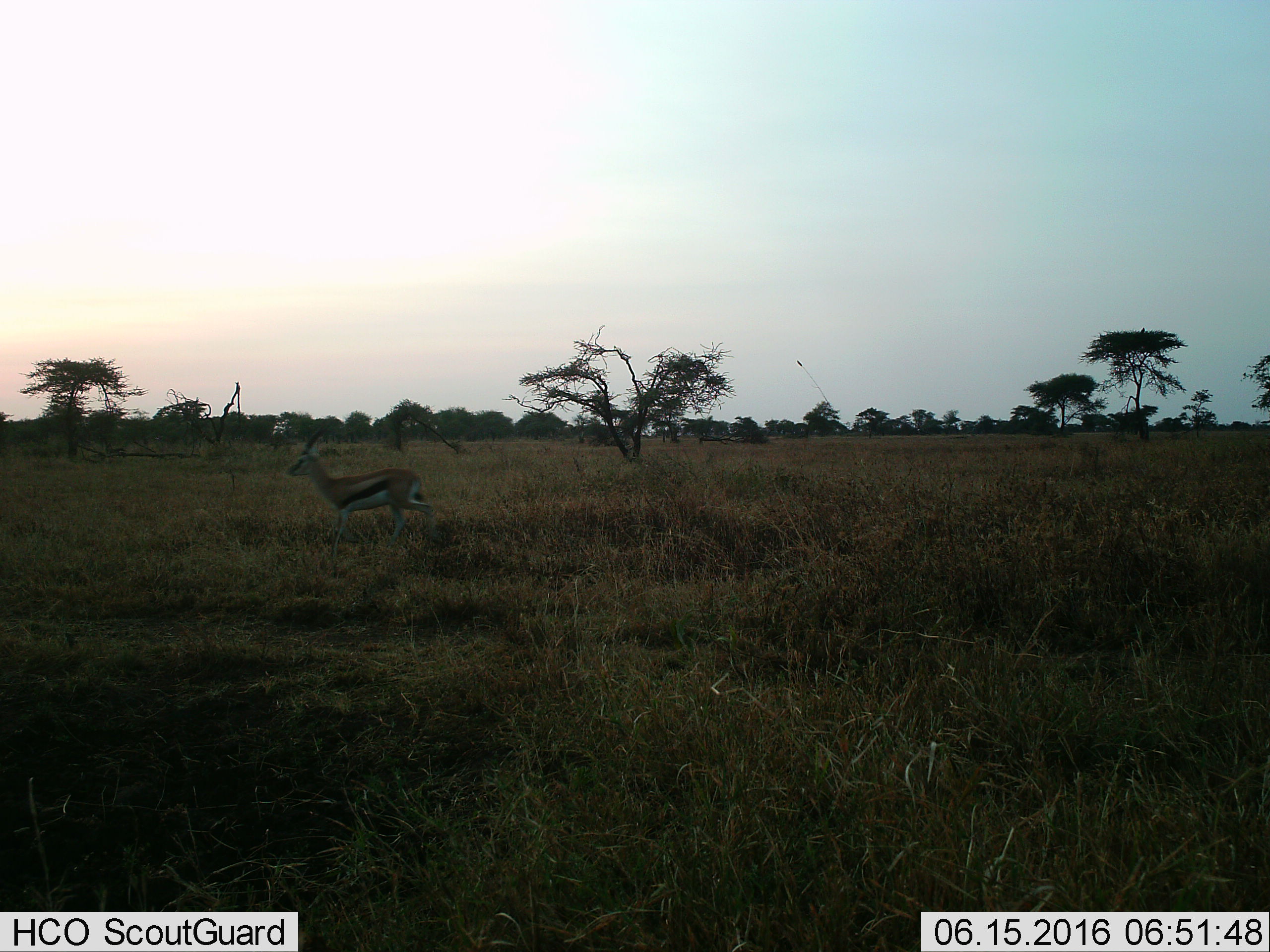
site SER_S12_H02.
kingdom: Animalia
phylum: Chordata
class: Mammalia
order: Artiodactyla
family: Bovidae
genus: Eudorcas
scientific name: Eudorcas thomsonii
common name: thomson's gazelle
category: gazellethomsons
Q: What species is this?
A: Gazellethomsons (thomson's gazelle) (Eudorcas thomsonii).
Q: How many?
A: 1.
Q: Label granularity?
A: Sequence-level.